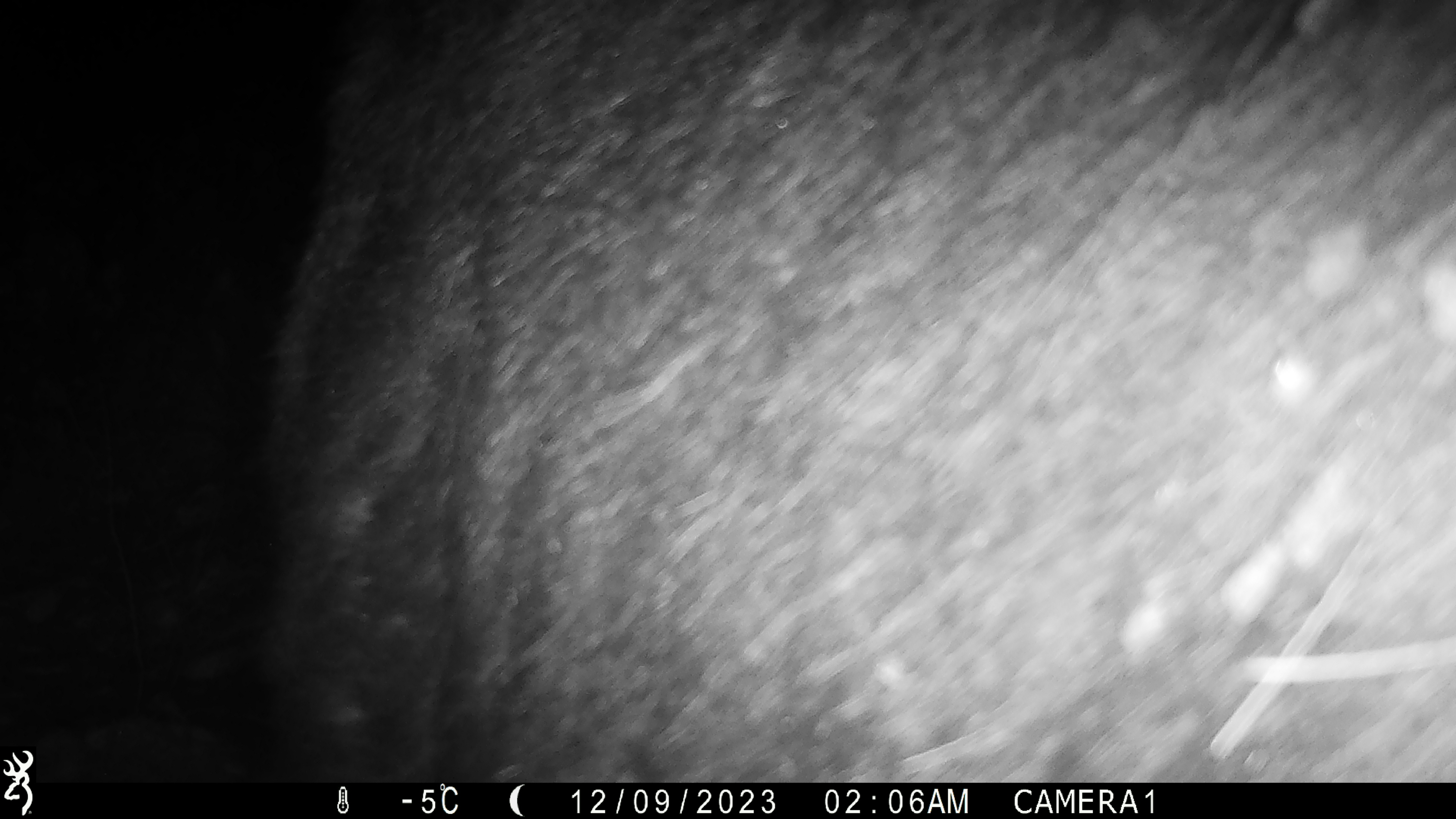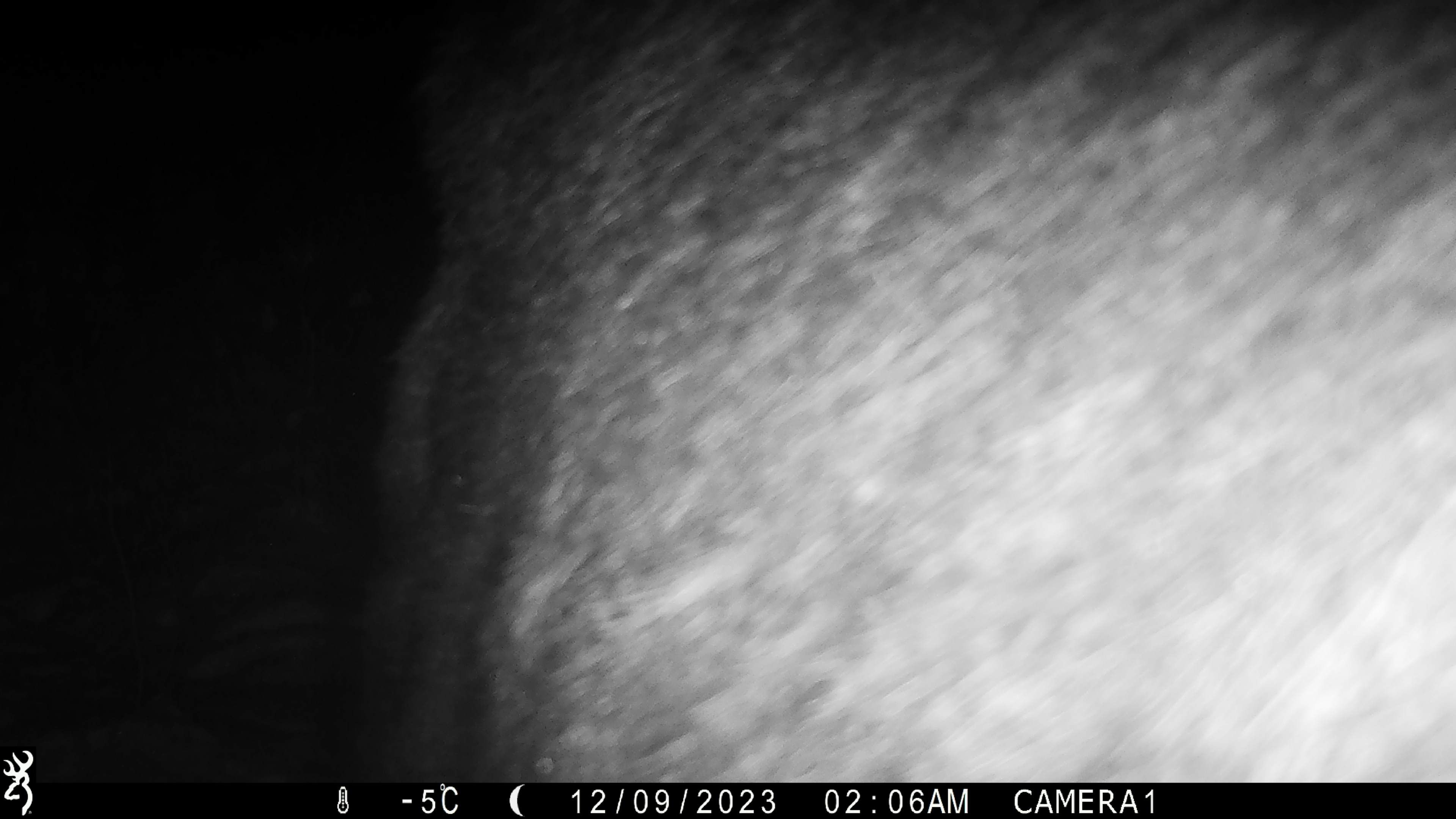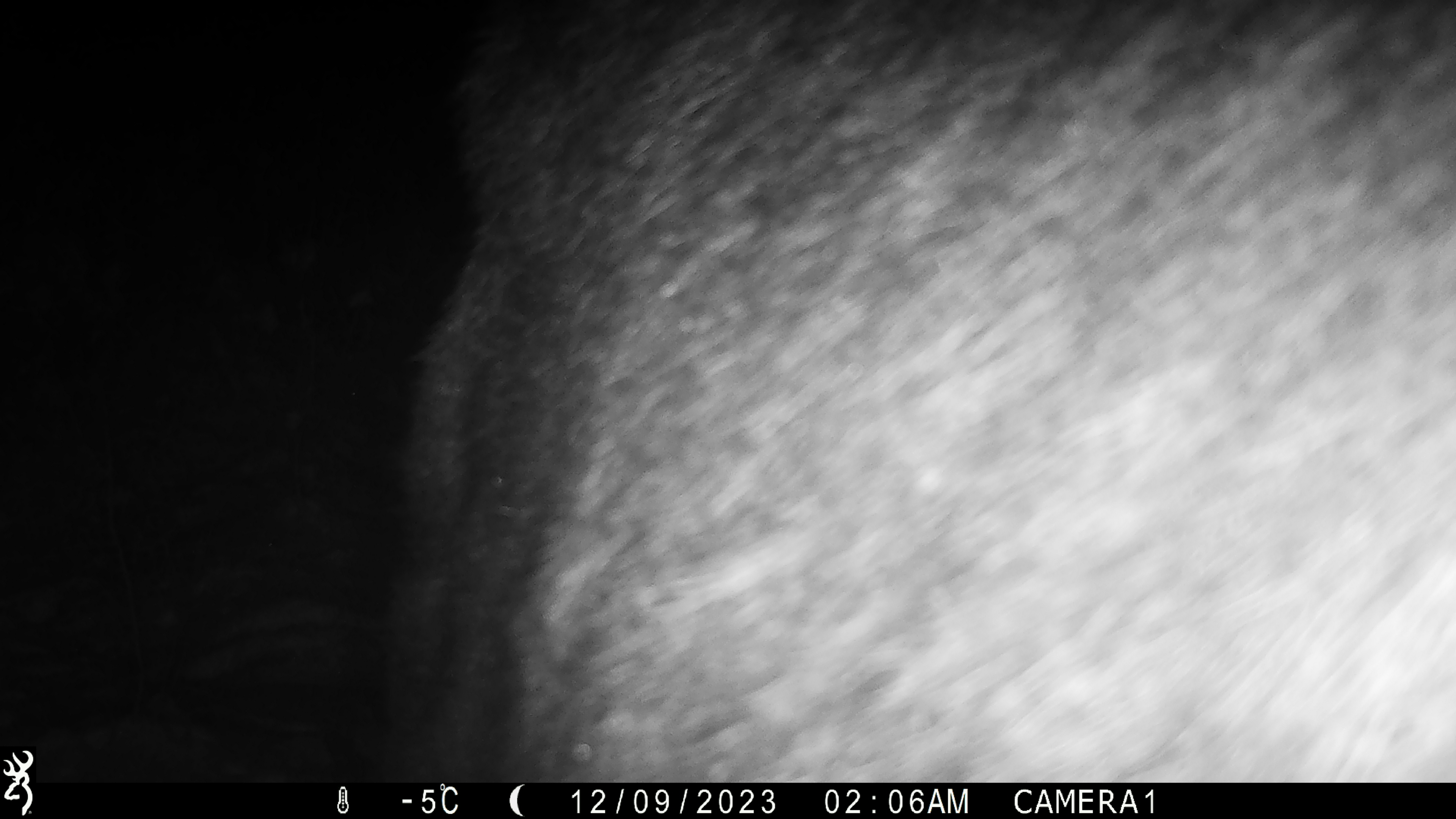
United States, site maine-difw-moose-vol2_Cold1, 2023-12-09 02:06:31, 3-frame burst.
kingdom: Animalia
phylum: Chordata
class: Mammalia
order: Artiodactyla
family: Cervidae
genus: Alces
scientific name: Alces alces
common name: moose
Moose (Alces alces).